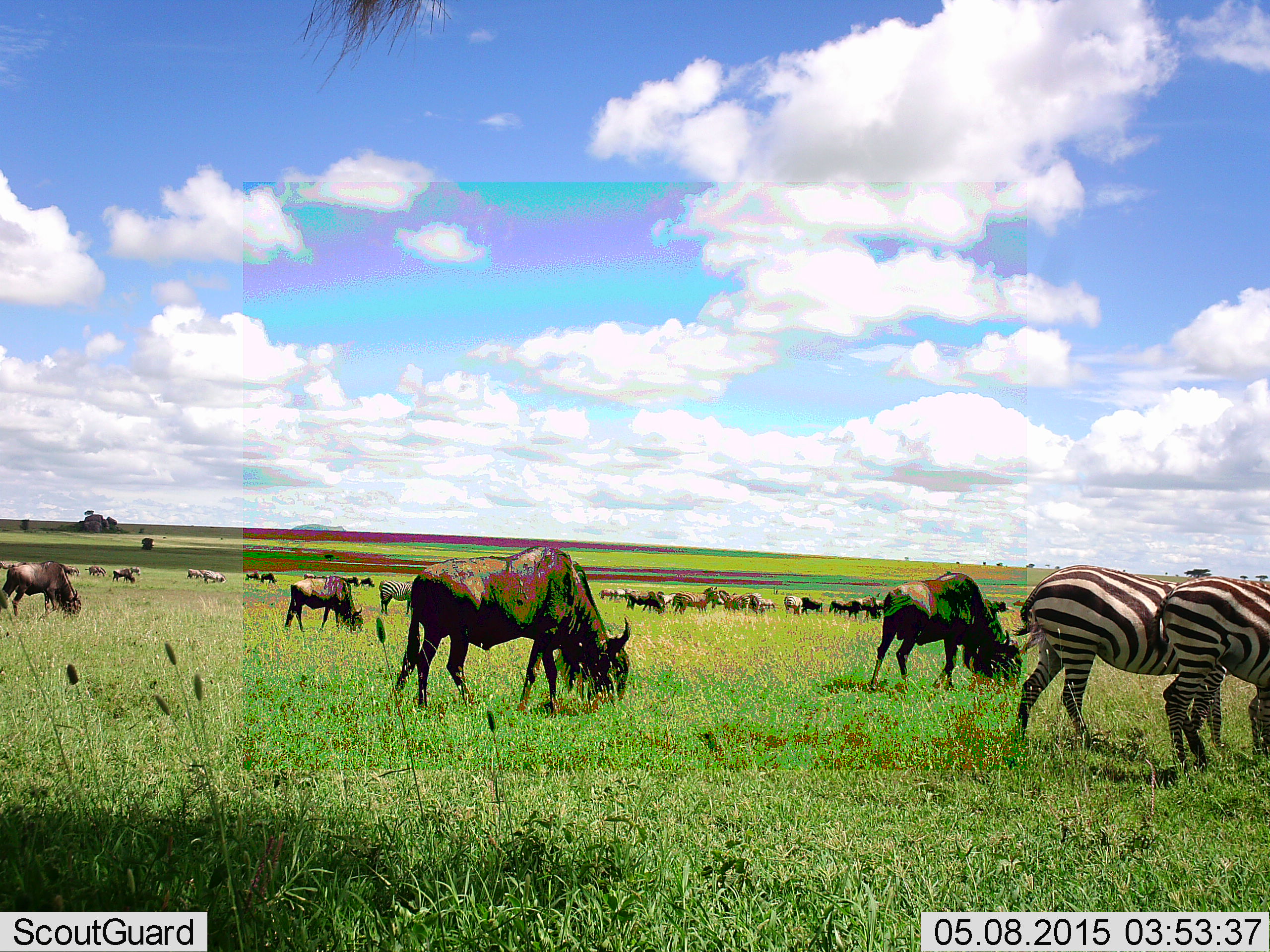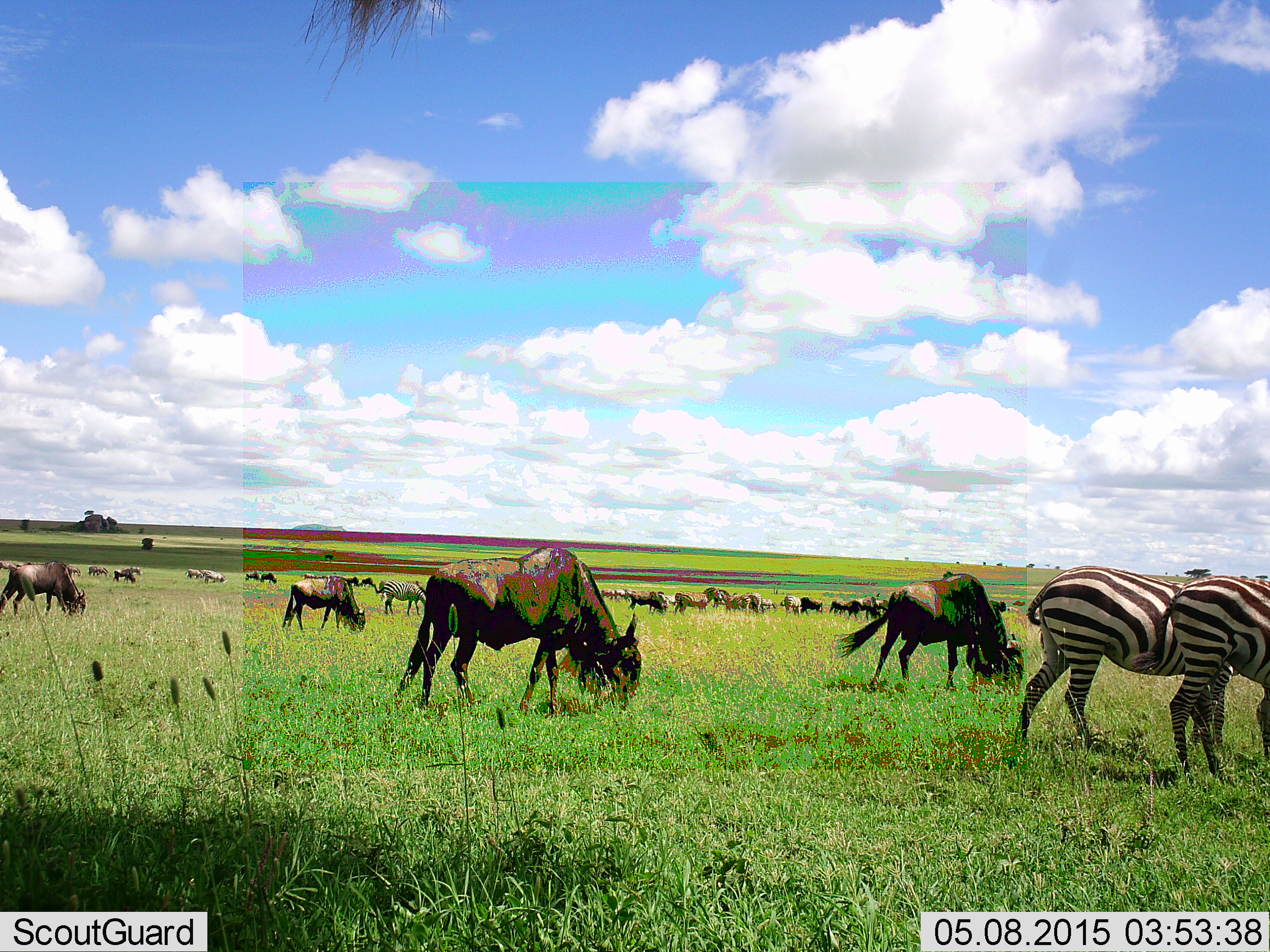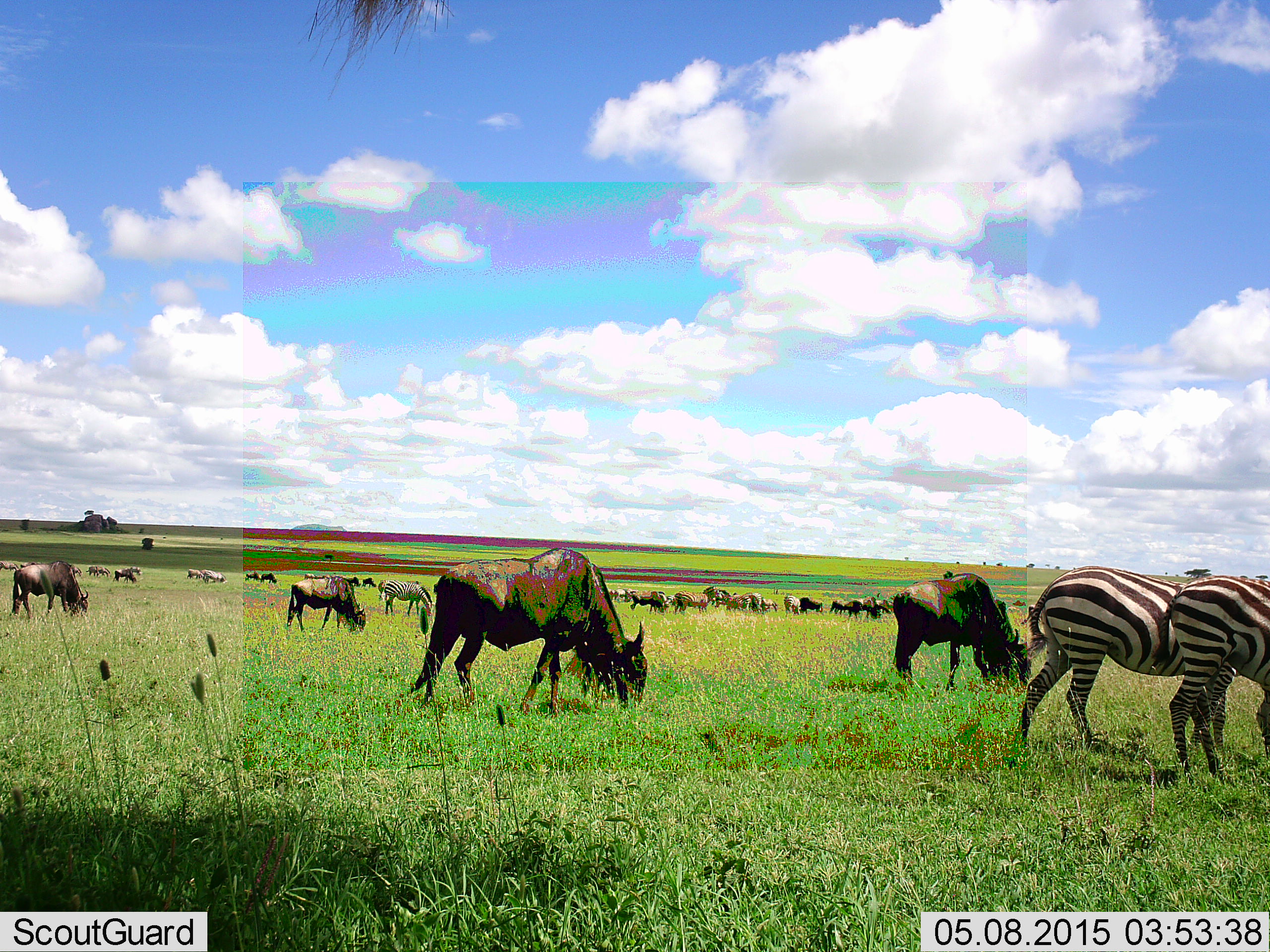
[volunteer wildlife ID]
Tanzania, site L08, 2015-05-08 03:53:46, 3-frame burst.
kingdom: Animalia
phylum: Chordata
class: Mammalia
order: Artiodactyla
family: Bovidae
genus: Connochaetes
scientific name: Connochaetes taurinus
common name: blue wildebeest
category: wildebeest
Wildebeest (blue wildebeest) (Connochaetes taurinus), count 11-50. Behavior (volunteer vote fractions): standing 50%, resting 0%, moving 10%, interacting 0%. Young present (vote fraction): 10%. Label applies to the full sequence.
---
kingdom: Animalia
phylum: Chordata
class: Mammalia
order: Perissodactyla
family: Equidae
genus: Equus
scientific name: Equus quagga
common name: plains zebra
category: zebra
Zebra (plains zebra) (Equus quagga), count 3. Behavior (volunteer vote fractions): standing 40%, resting 0%, moving 10%, interacting 0%. Young present (vote fraction): 0%. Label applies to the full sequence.